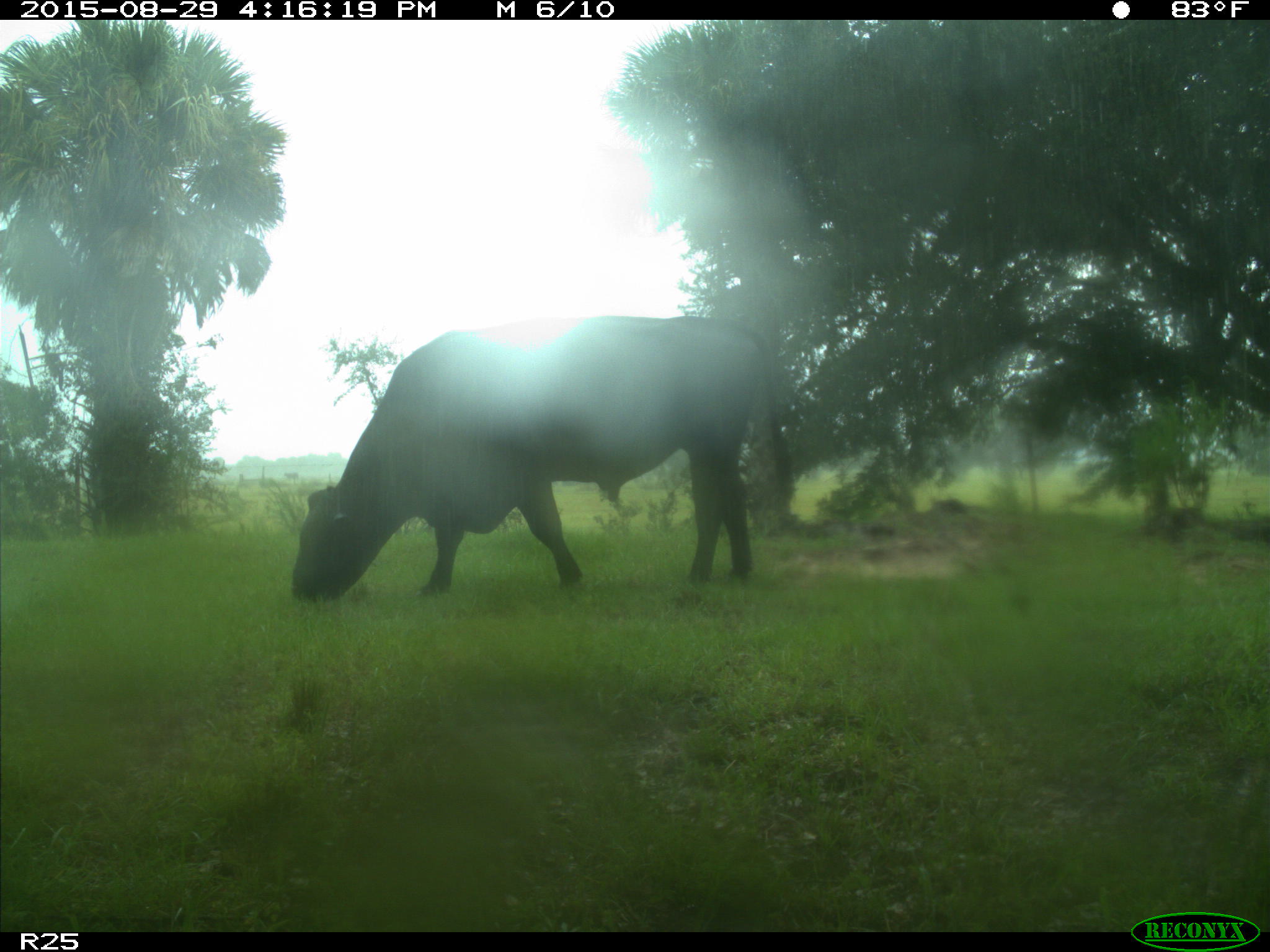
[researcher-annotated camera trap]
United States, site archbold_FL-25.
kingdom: Animalia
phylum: Chordata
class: Mammalia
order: Artiodactyla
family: Bovidae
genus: Bos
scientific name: Bos taurus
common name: domestic cow